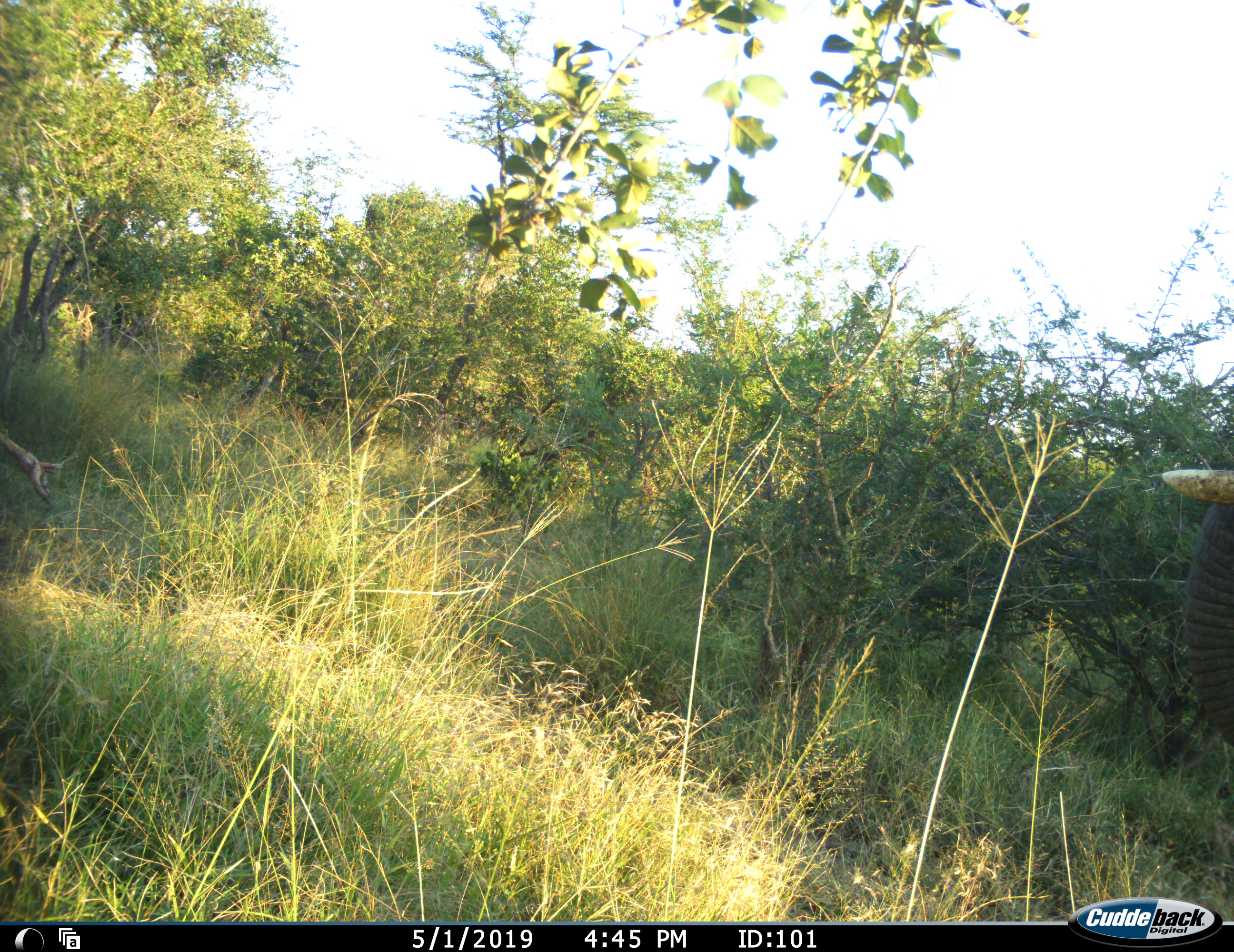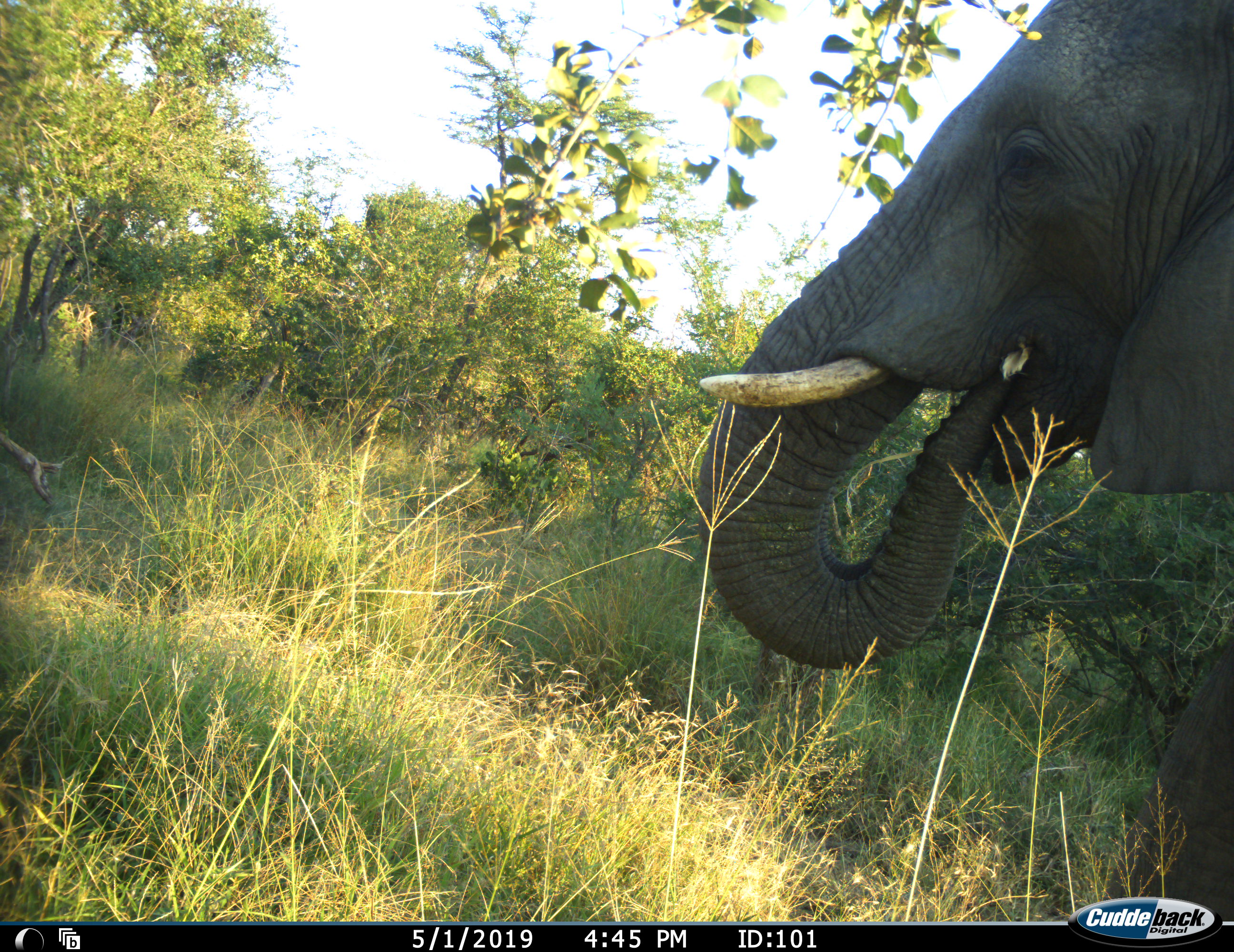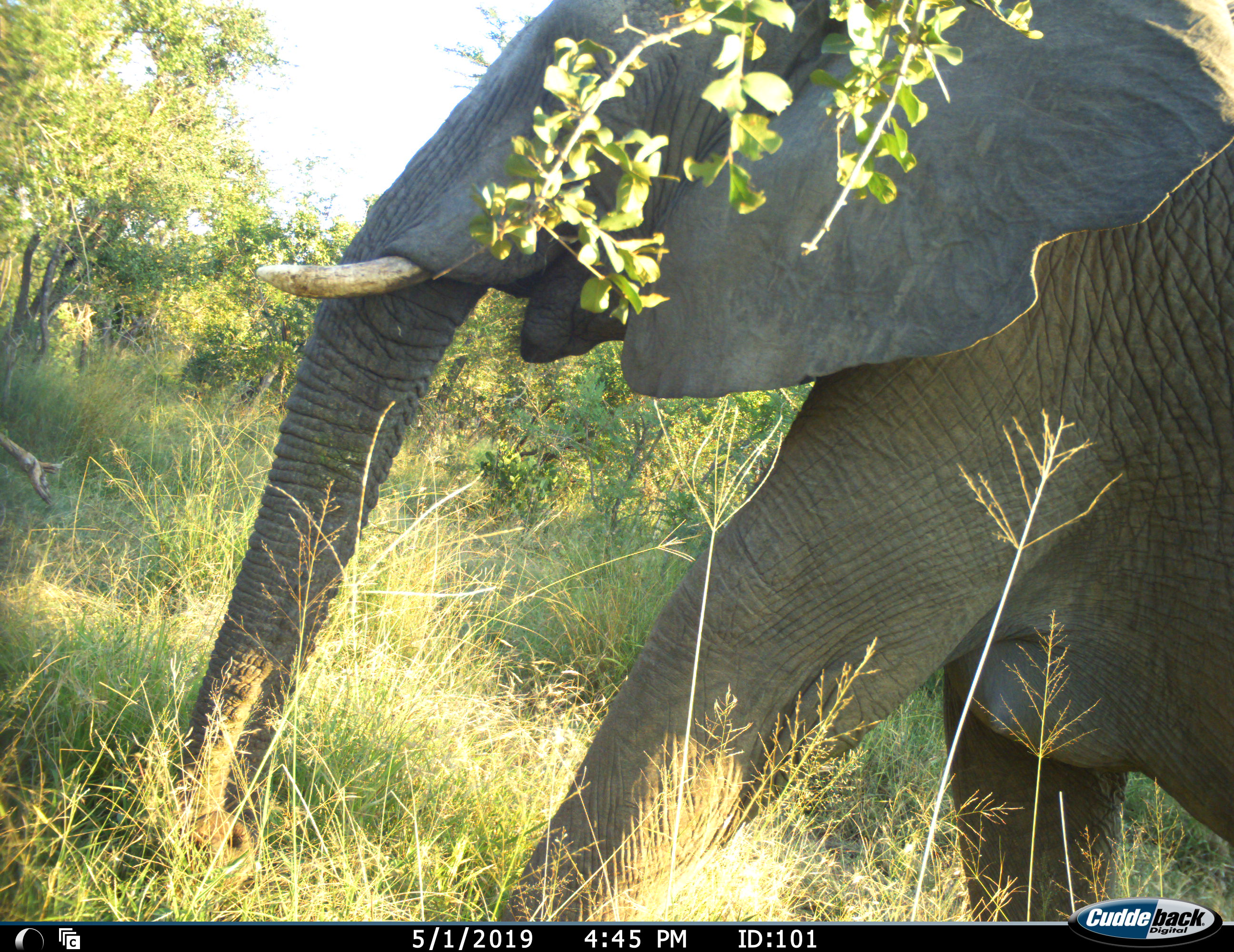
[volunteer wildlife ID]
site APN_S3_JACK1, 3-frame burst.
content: unidentified animal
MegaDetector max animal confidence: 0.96